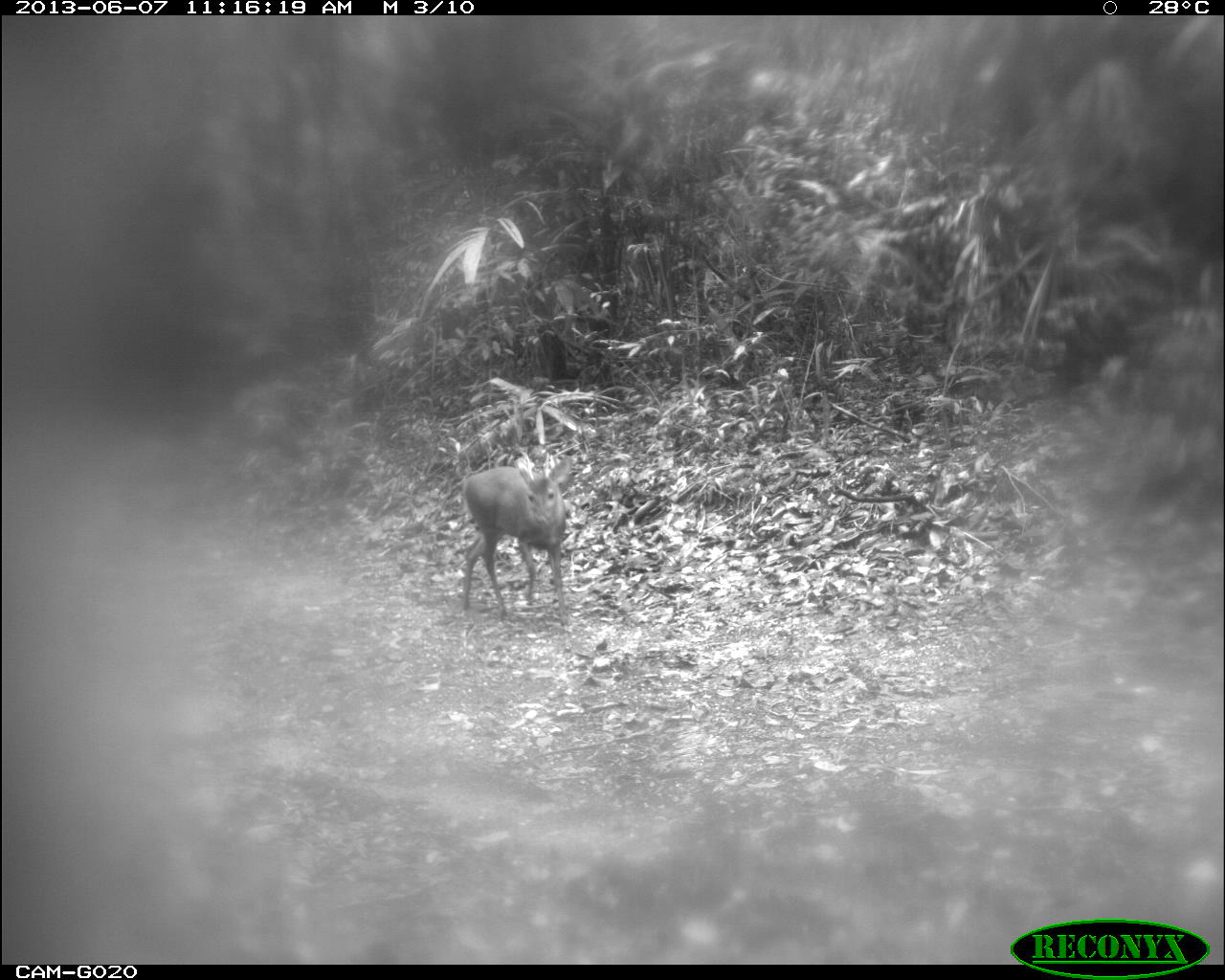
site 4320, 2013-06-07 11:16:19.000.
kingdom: Animalia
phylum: Chordata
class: Mammalia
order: Artiodactyla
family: Cervidae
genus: Mazama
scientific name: Mazama temama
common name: central american red brocket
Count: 1.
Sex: male.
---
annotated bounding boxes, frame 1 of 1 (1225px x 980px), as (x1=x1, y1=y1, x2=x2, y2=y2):
mazama temama: (x1=461, y1=454, x2=572, y2=626)